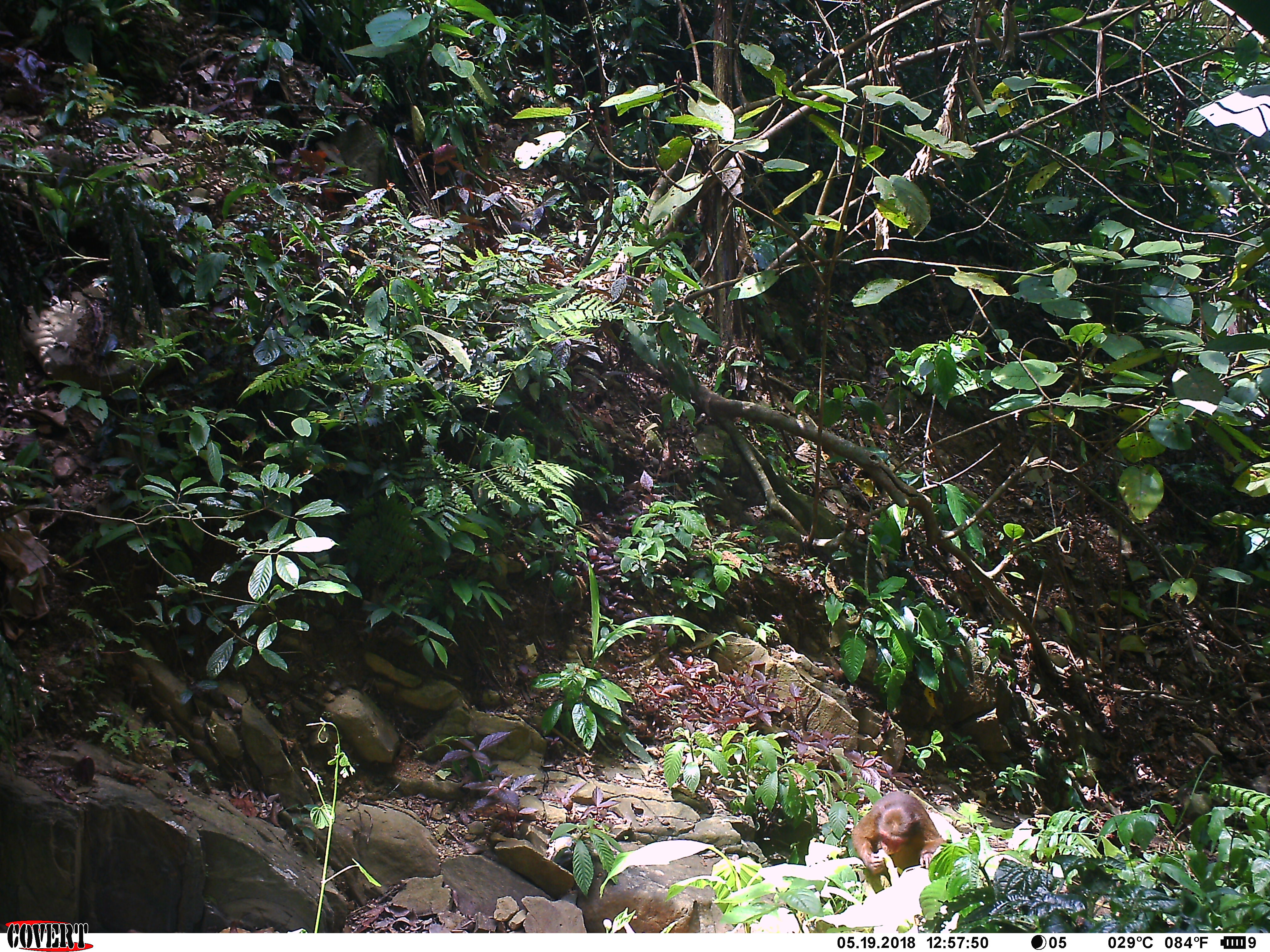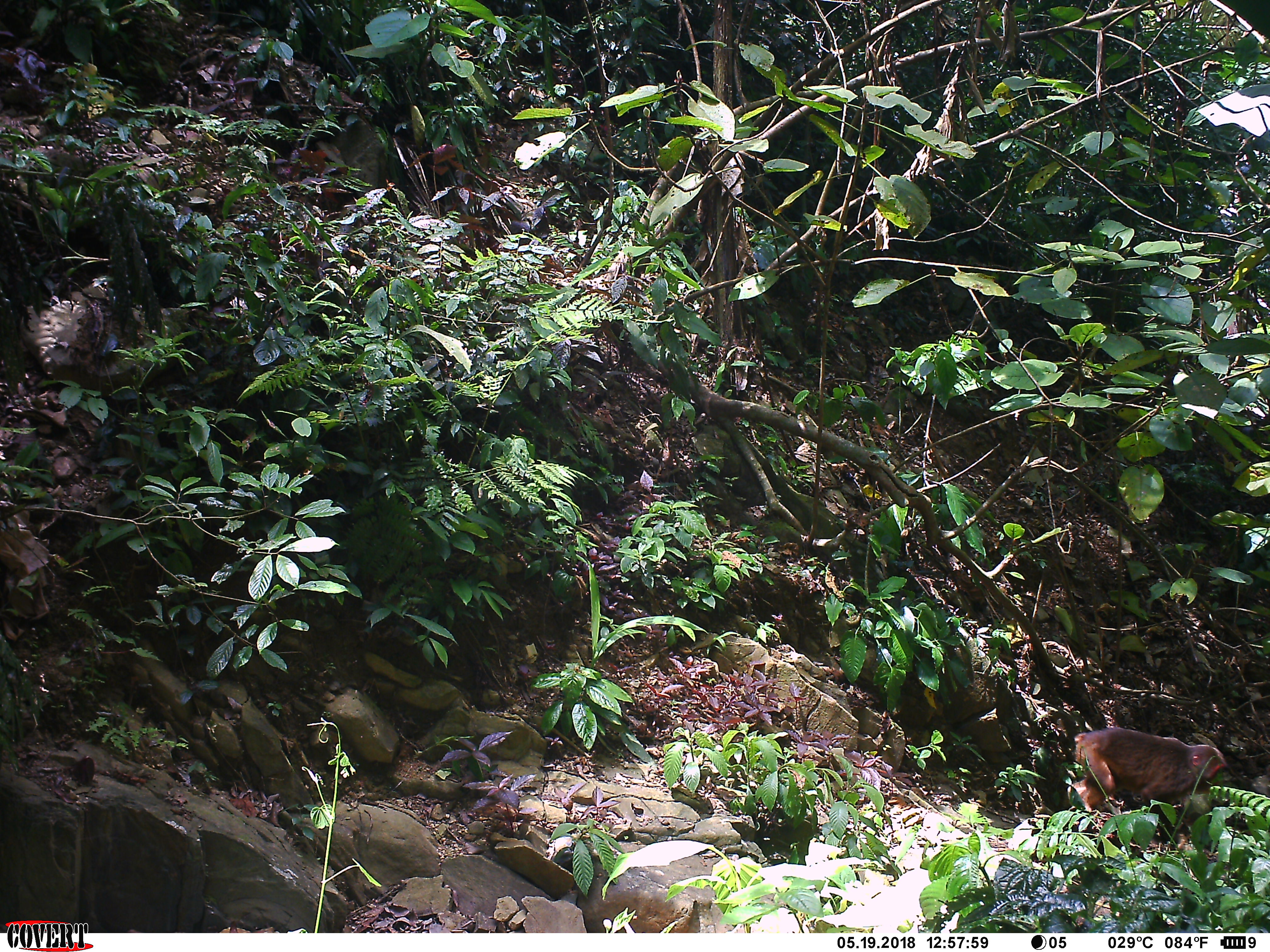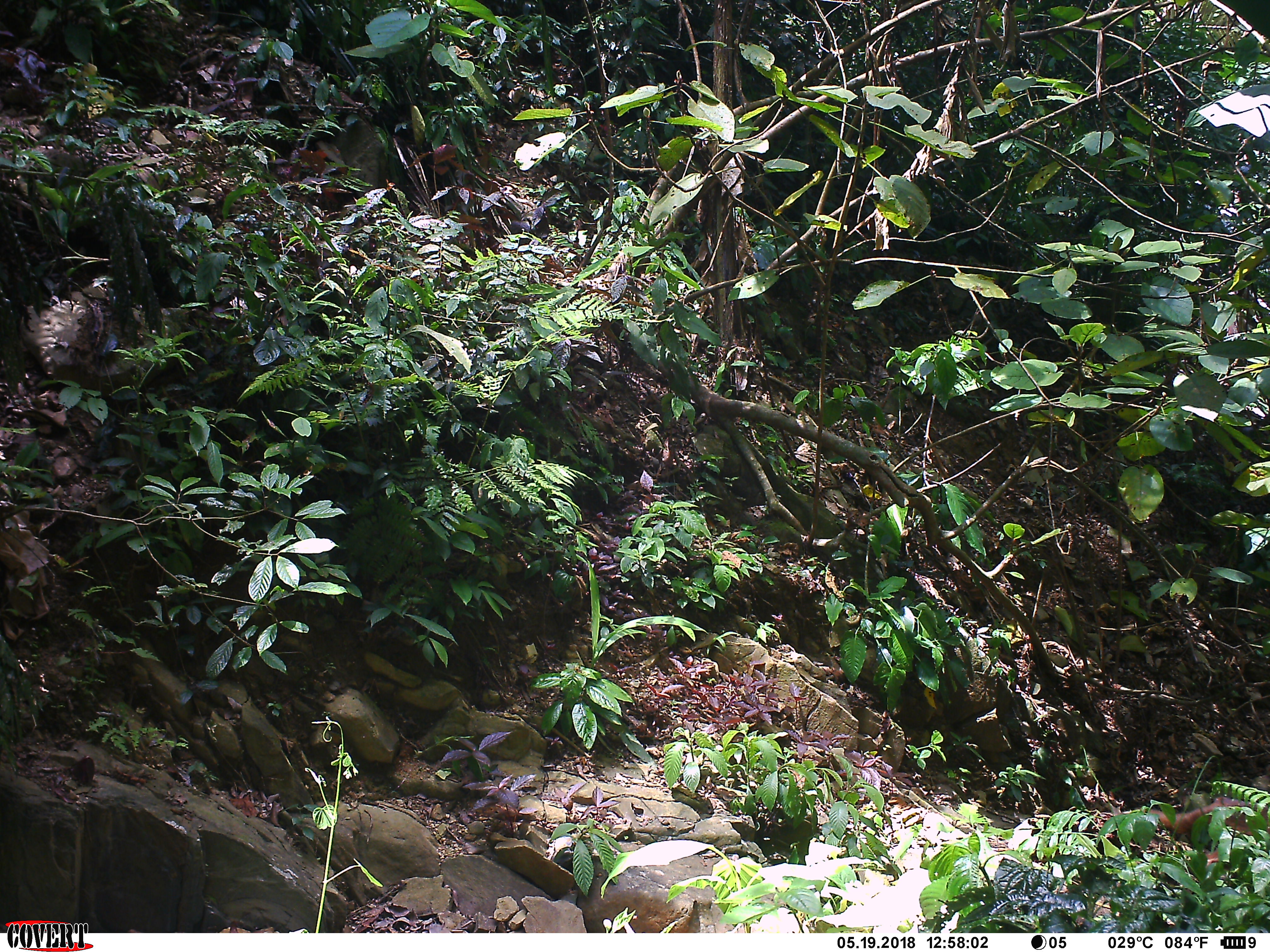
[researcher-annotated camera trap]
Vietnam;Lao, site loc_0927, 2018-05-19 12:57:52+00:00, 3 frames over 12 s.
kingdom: Animalia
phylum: Chordata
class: Mammalia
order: Primates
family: Cercopithecidae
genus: Macaca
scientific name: Macaca arctoides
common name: stump-tailed macaque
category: stump tailed macaque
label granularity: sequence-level